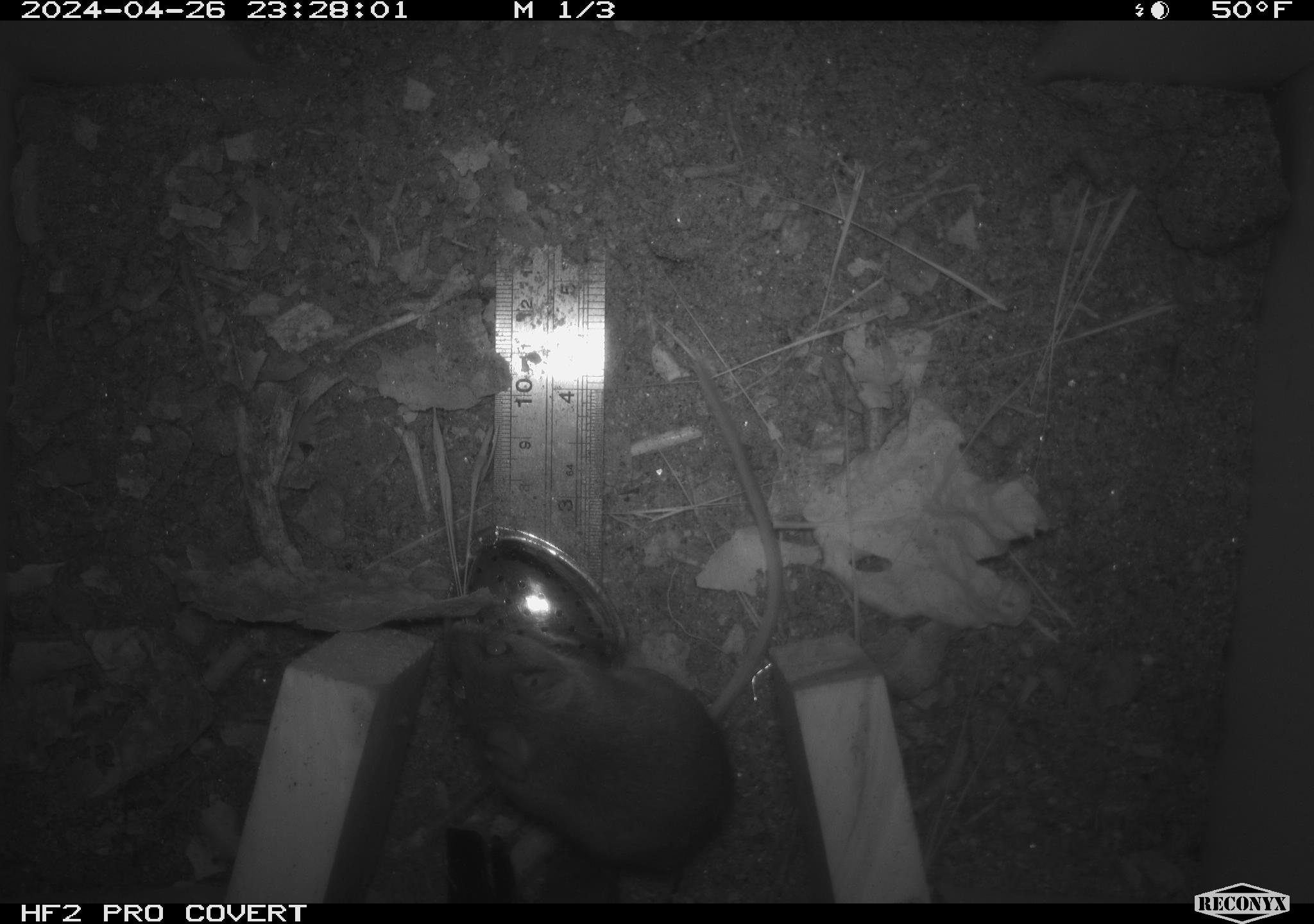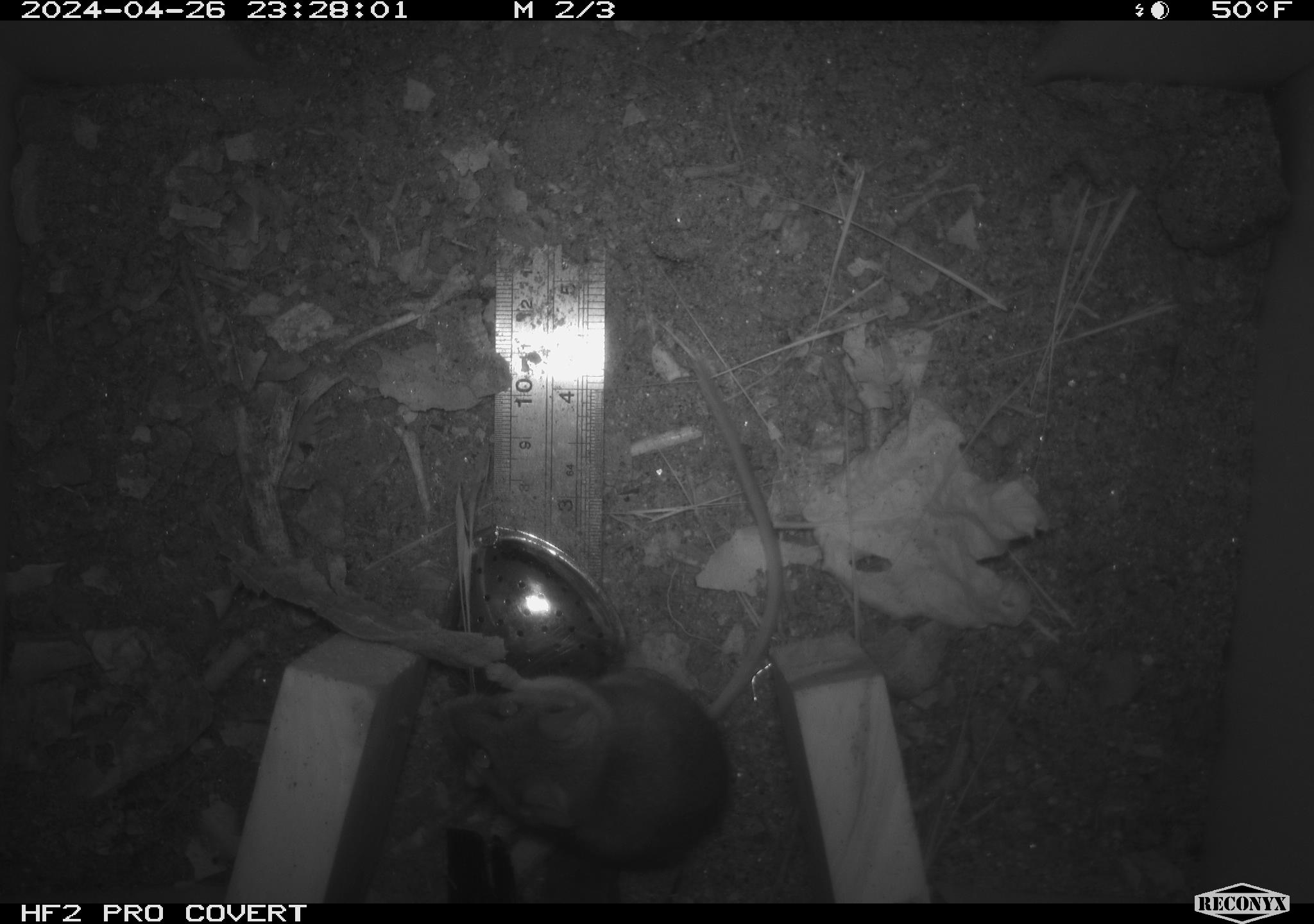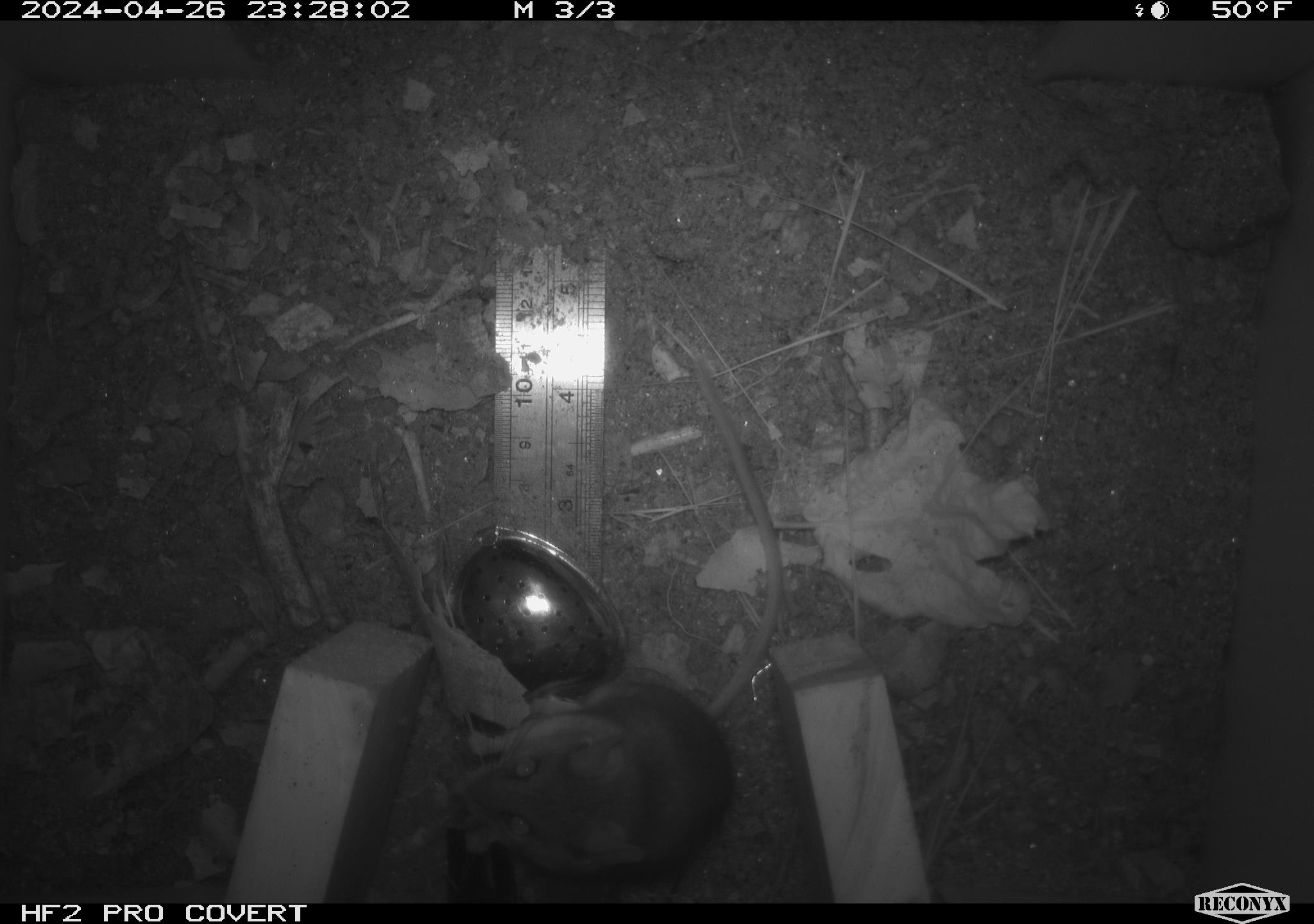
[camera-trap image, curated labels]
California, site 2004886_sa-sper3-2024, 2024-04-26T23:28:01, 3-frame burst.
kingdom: Animalia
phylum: Chordata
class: Mammalia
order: Rodentia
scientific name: Rodentia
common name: mouse species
Mouse species (Rodentia).